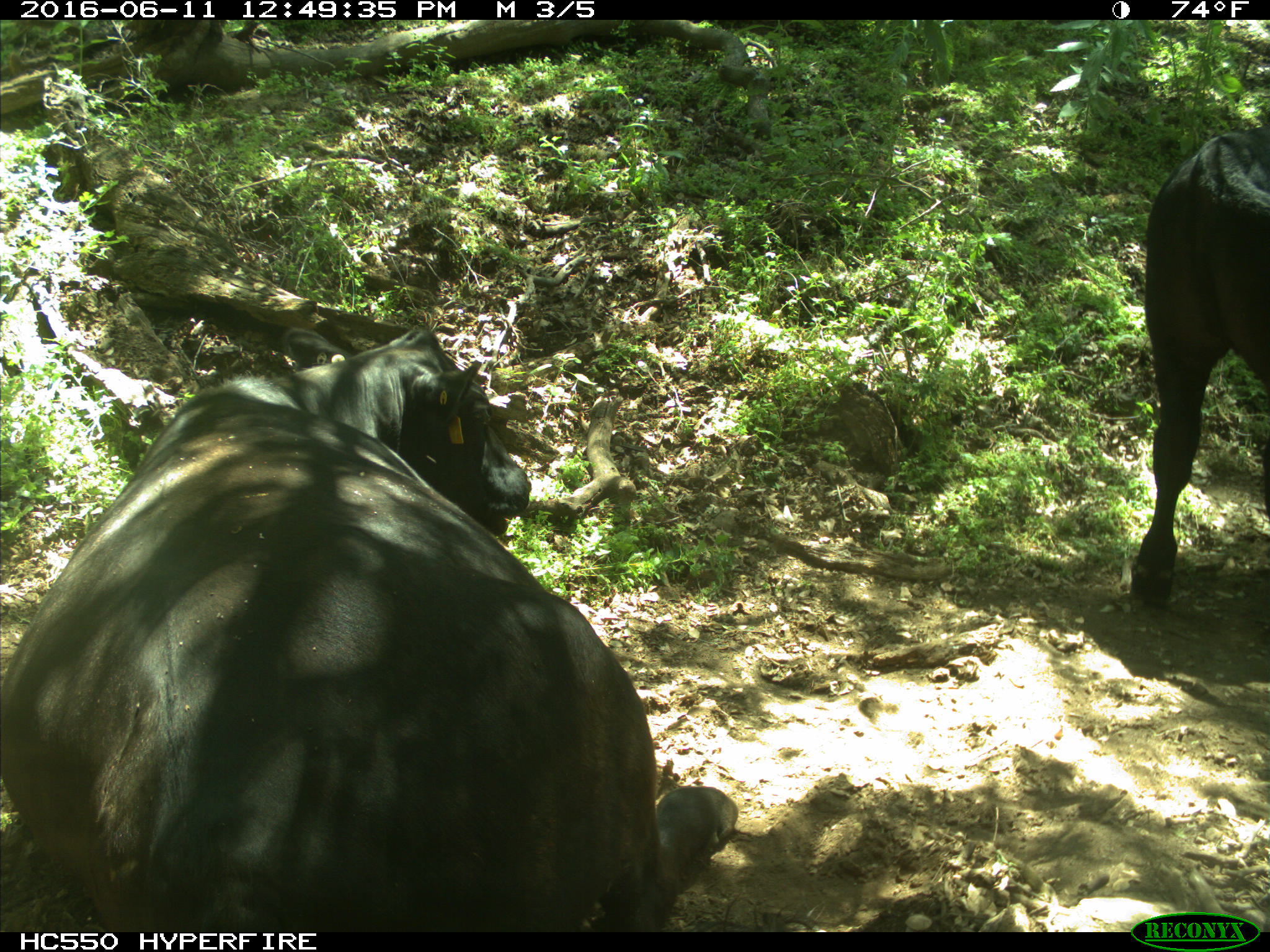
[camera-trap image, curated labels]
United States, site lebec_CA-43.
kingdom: Animalia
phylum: Chordata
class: Mammalia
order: Artiodactyla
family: Bovidae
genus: Bos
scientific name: Bos taurus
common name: domestic cow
Bos taurus (domestic cow).